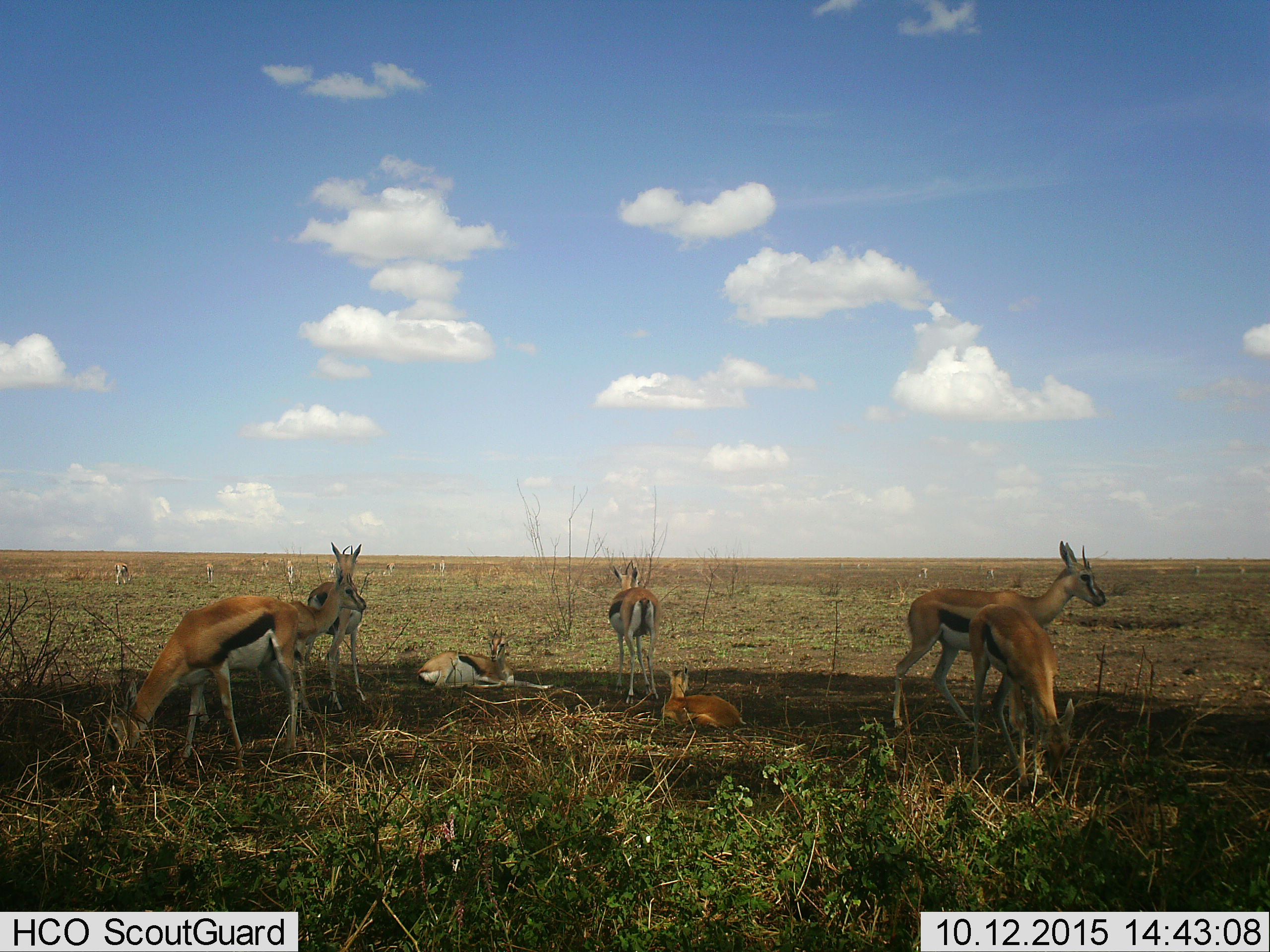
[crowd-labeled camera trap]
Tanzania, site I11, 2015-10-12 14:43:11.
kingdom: Animalia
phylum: Chordata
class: Mammalia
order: Artiodactyla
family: Bovidae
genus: Eudorcas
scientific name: Eudorcas thomsonii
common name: thomson's gazelle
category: gazellethomsons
Gazellethomsons (thomson's gazelle) (Eudorcas thomsonii), count 7. Behavior (volunteer vote fractions): standing 78%, resting 89%, moving 22%, interacting 11%. Young present (vote fraction): 33%. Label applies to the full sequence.